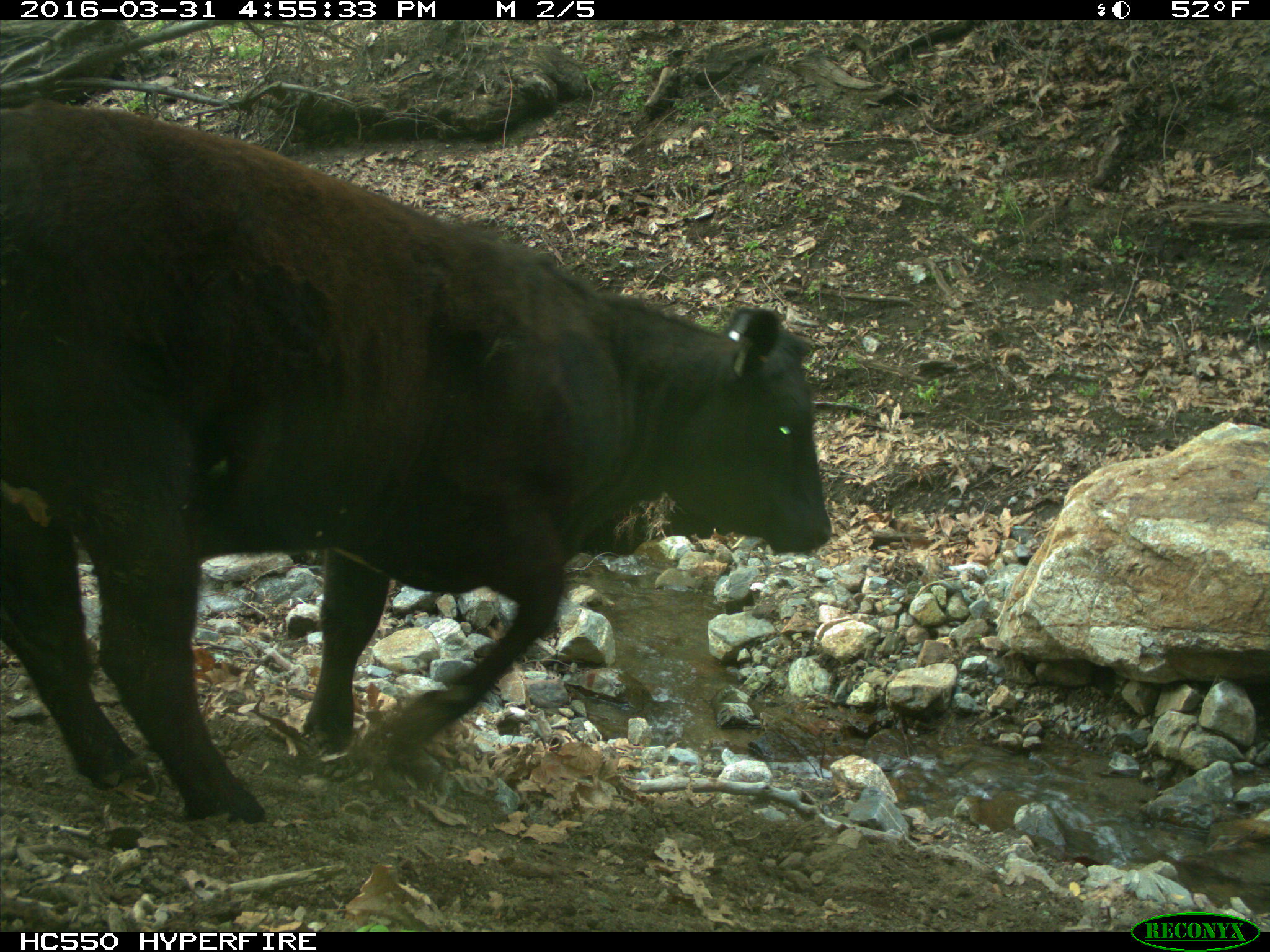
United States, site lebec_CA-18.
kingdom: Animalia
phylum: Chordata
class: Mammalia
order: Artiodactyla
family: Bovidae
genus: Bos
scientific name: Bos taurus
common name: domestic cow